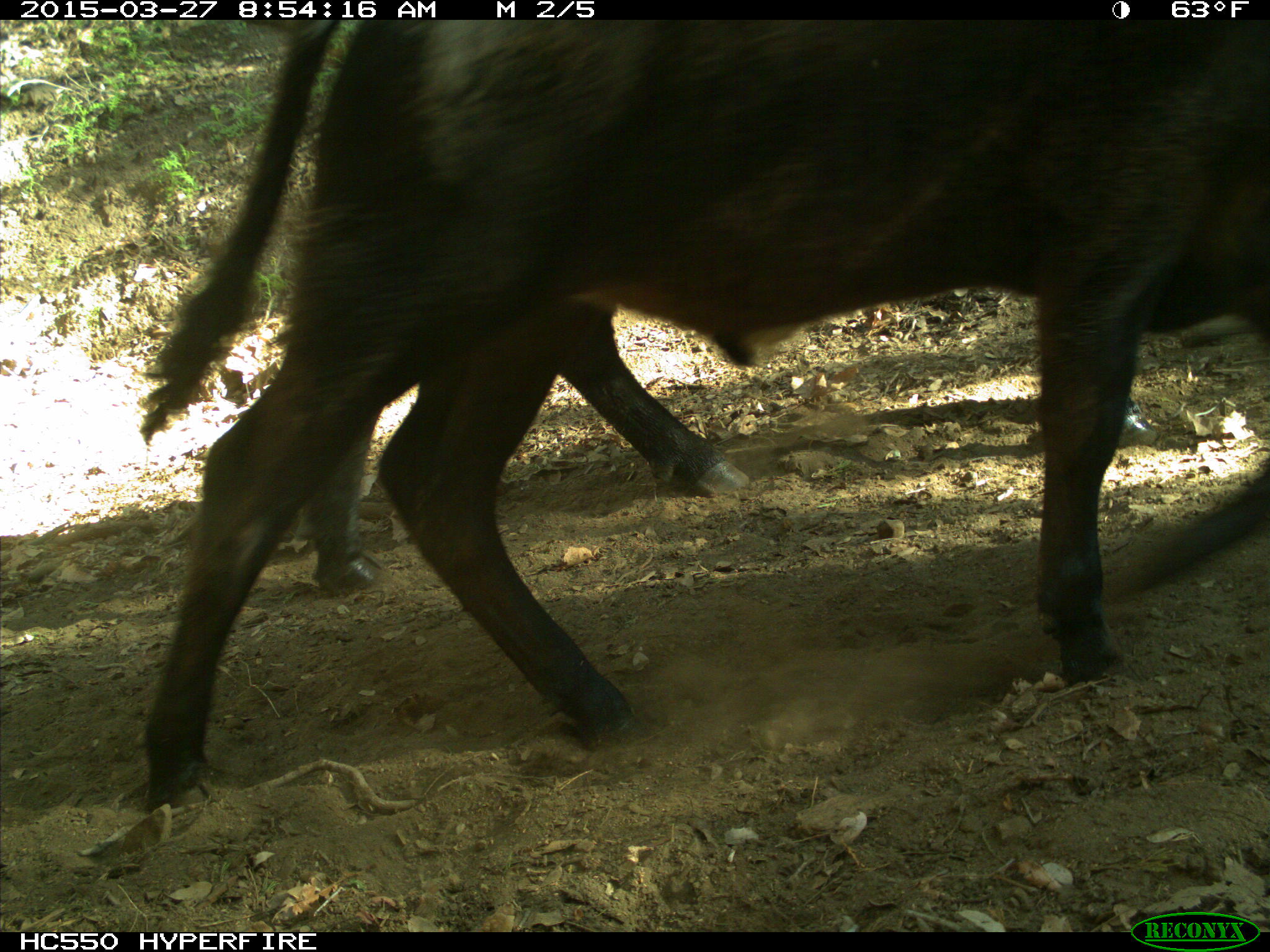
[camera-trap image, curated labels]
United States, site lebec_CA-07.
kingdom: Animalia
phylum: Chordata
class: Mammalia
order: Artiodactyla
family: Bovidae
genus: Bos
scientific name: Bos taurus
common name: domestic cow